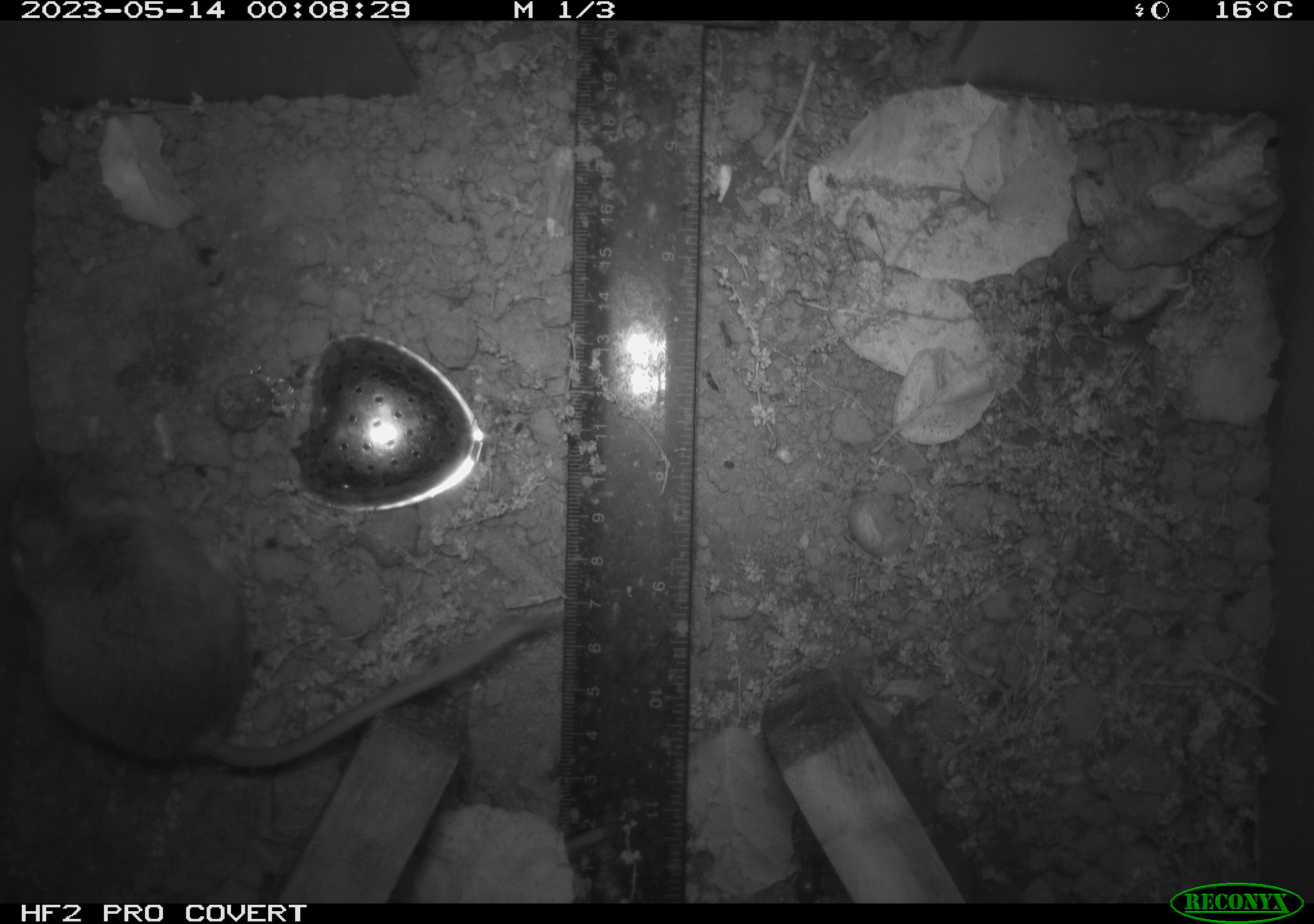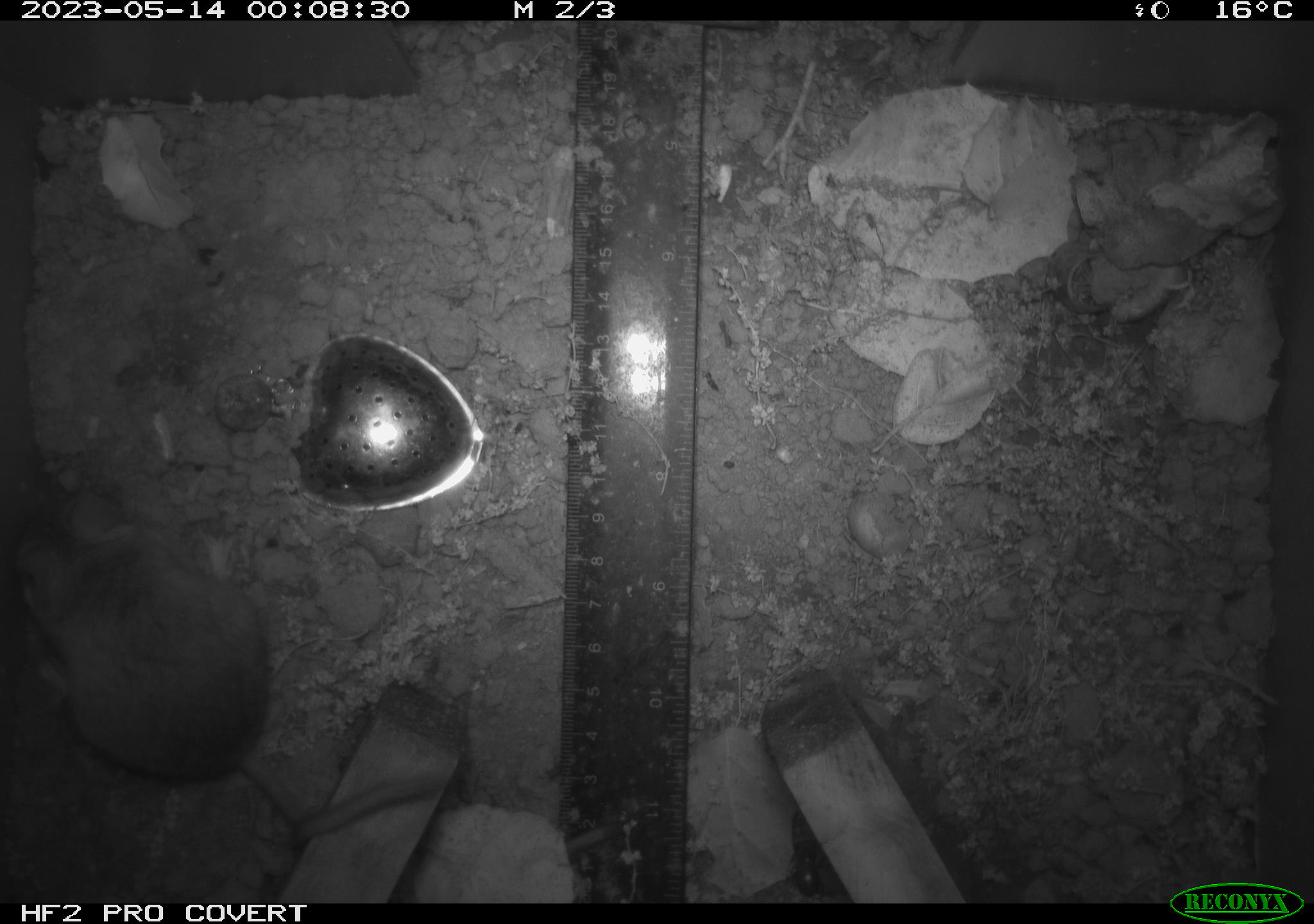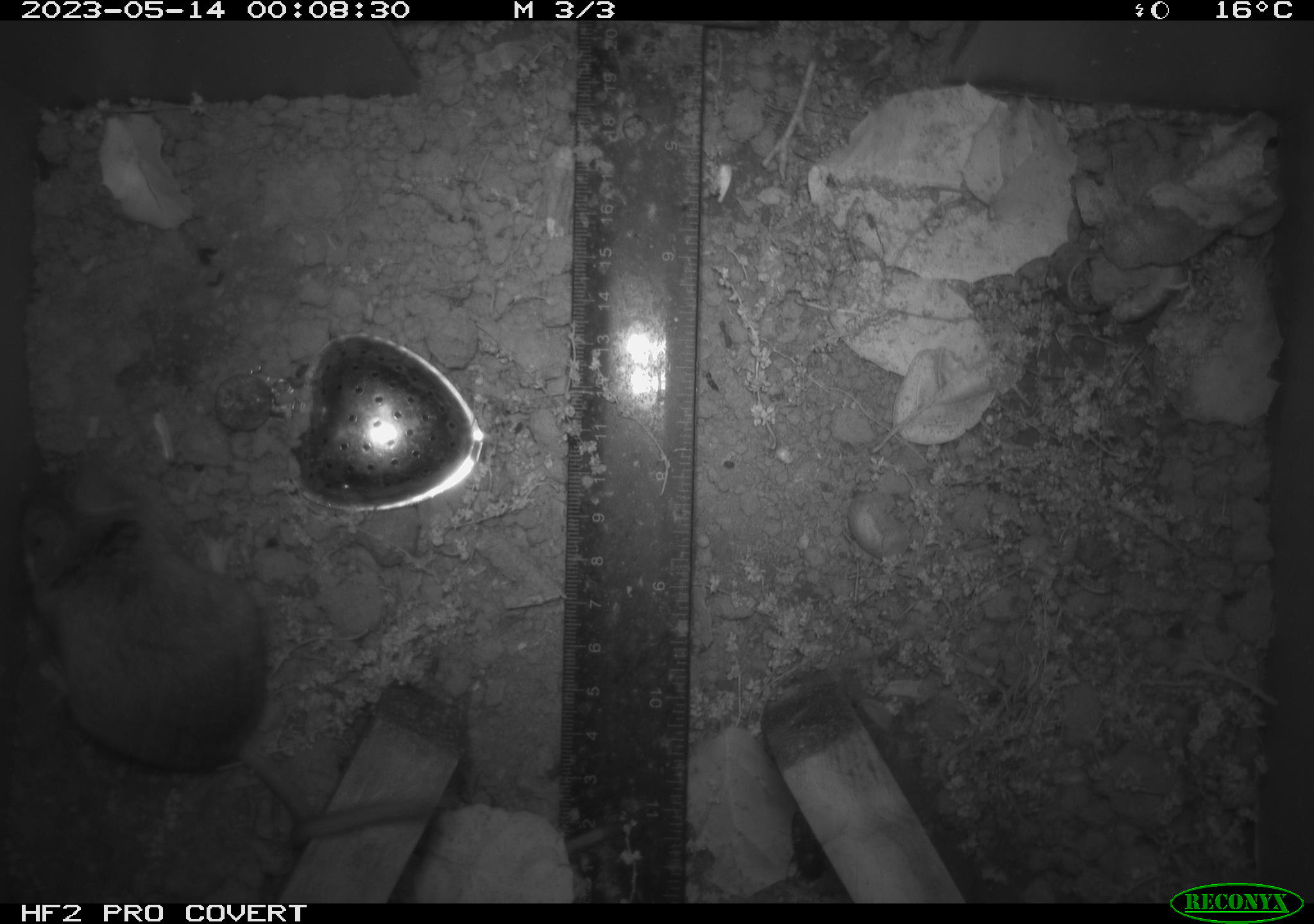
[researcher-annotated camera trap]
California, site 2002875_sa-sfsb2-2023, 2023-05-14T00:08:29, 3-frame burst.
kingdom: Animalia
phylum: Chordata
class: Mammalia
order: Rodentia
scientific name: Rodentia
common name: mouse species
Mouse species (Rodentia).